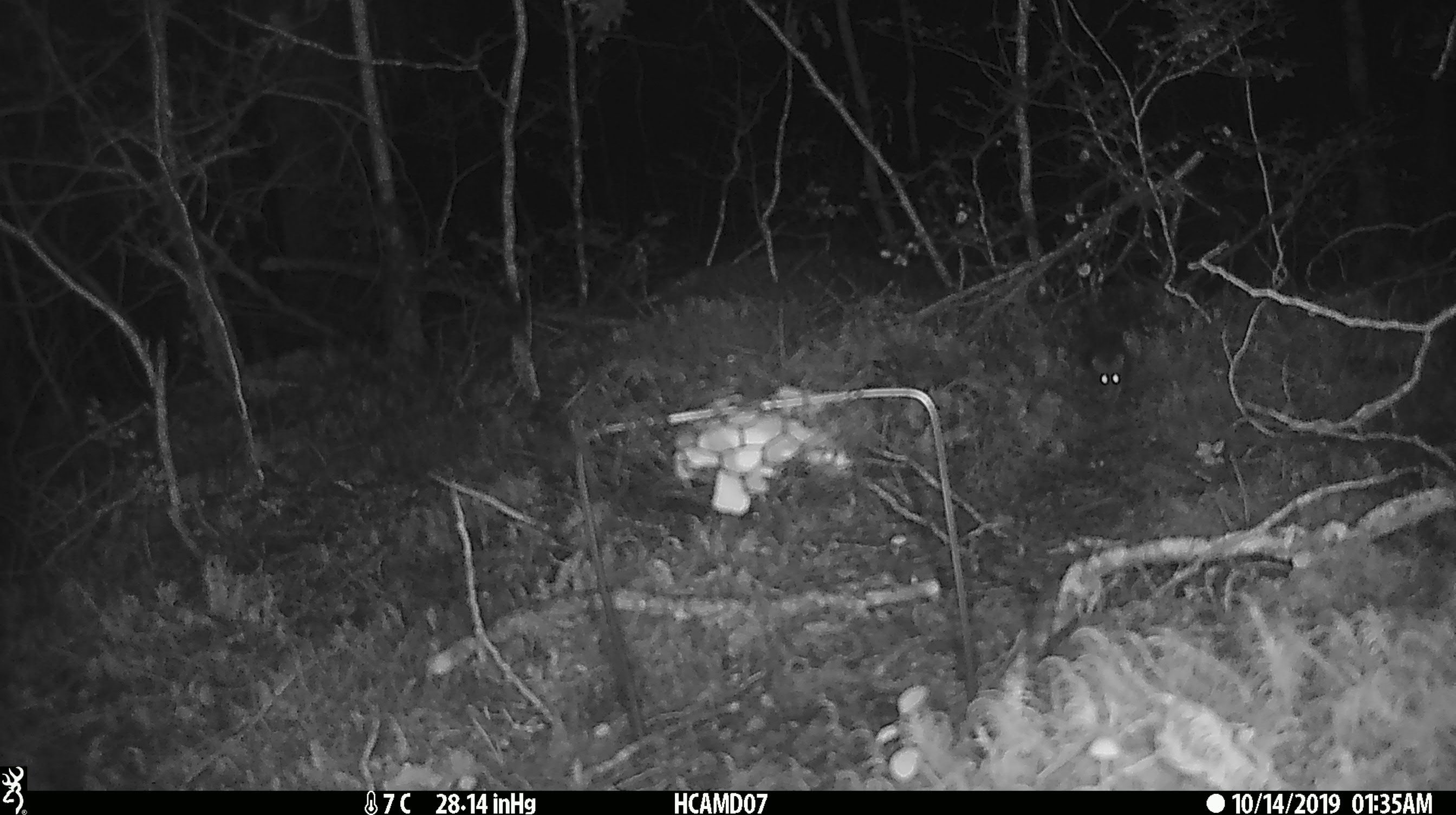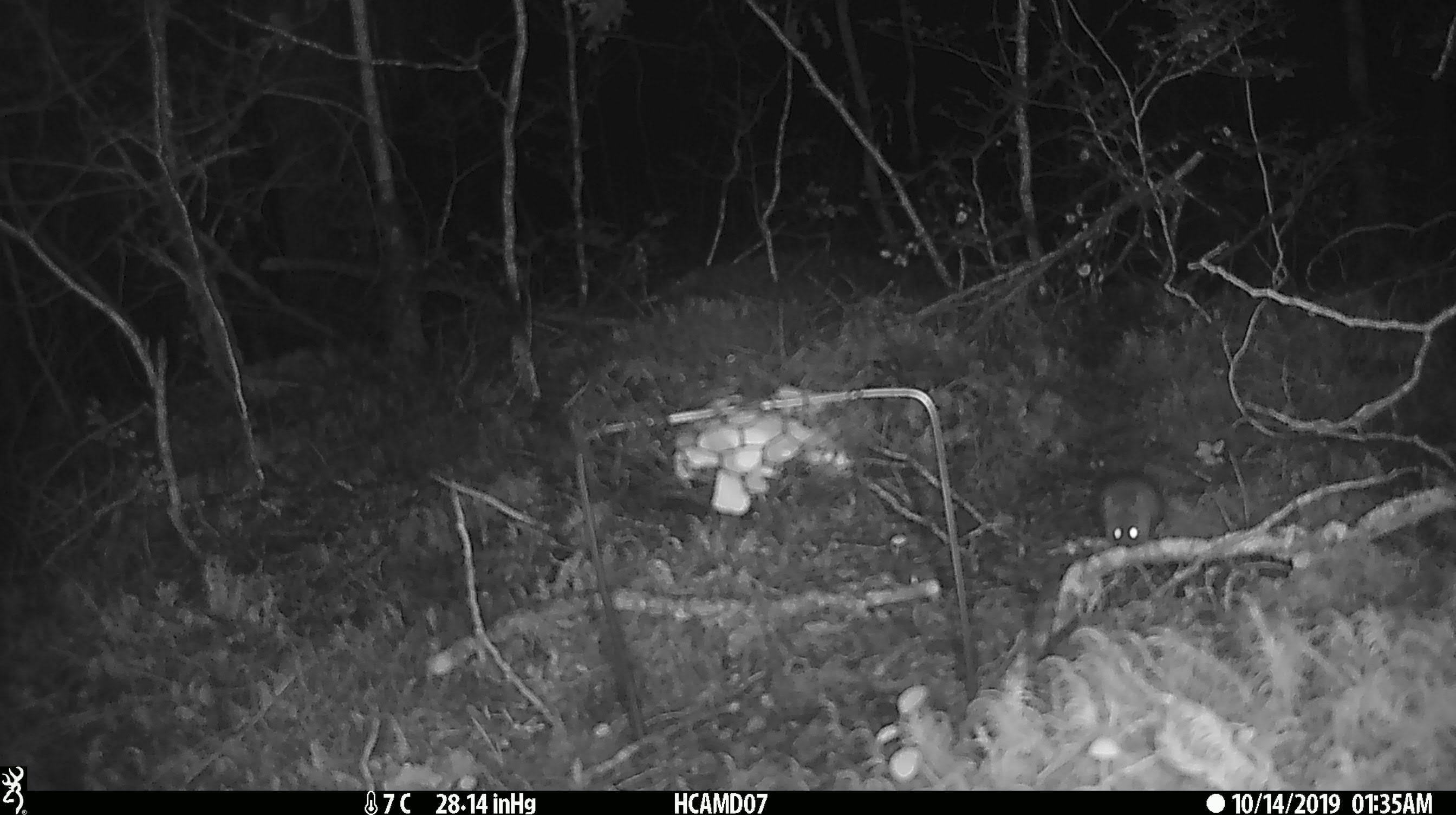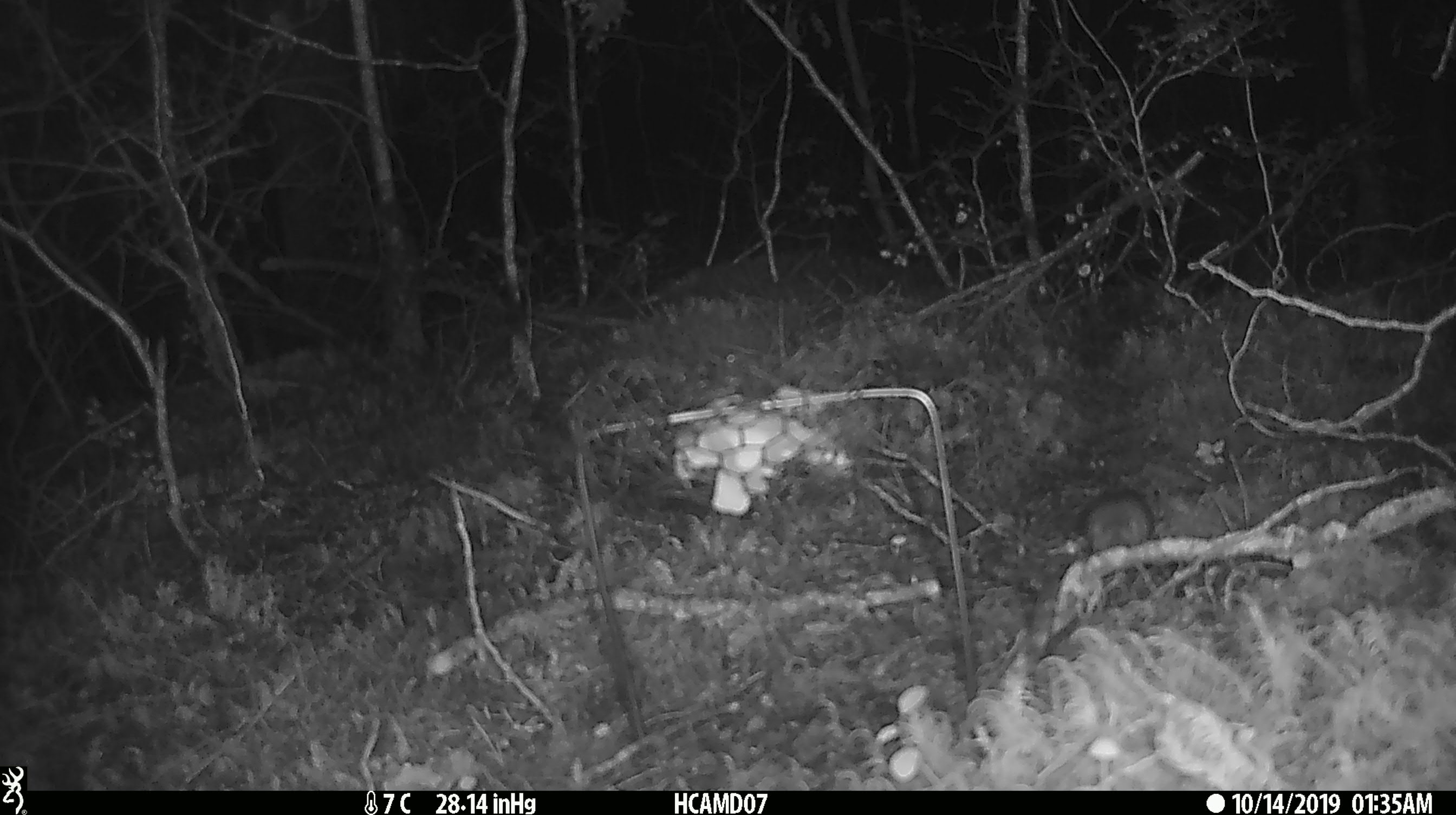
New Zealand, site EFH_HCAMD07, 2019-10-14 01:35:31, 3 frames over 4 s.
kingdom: Animalia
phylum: Chordata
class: Mammalia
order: Rodentia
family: Muridae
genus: Mus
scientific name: Mus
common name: mouse